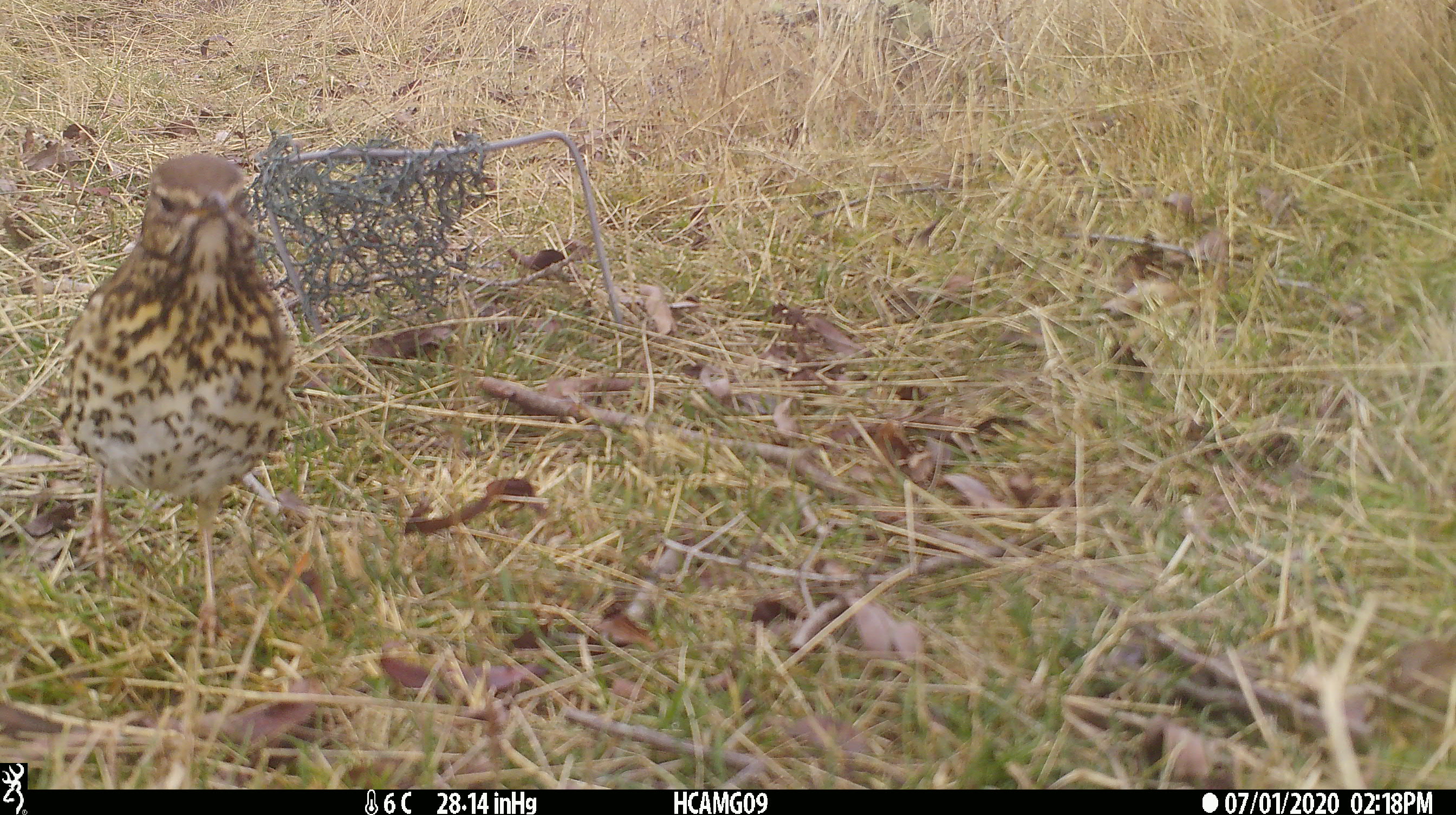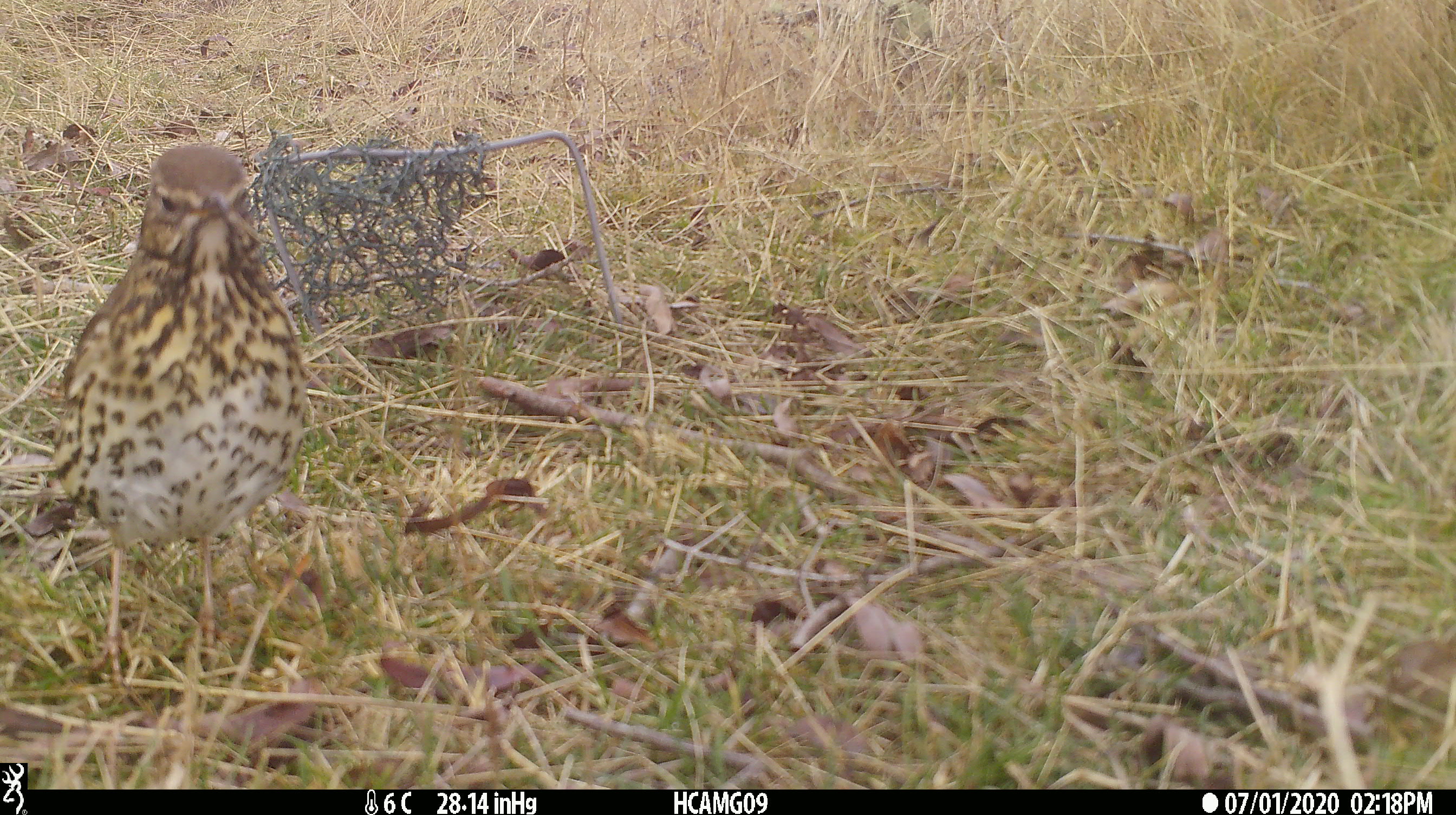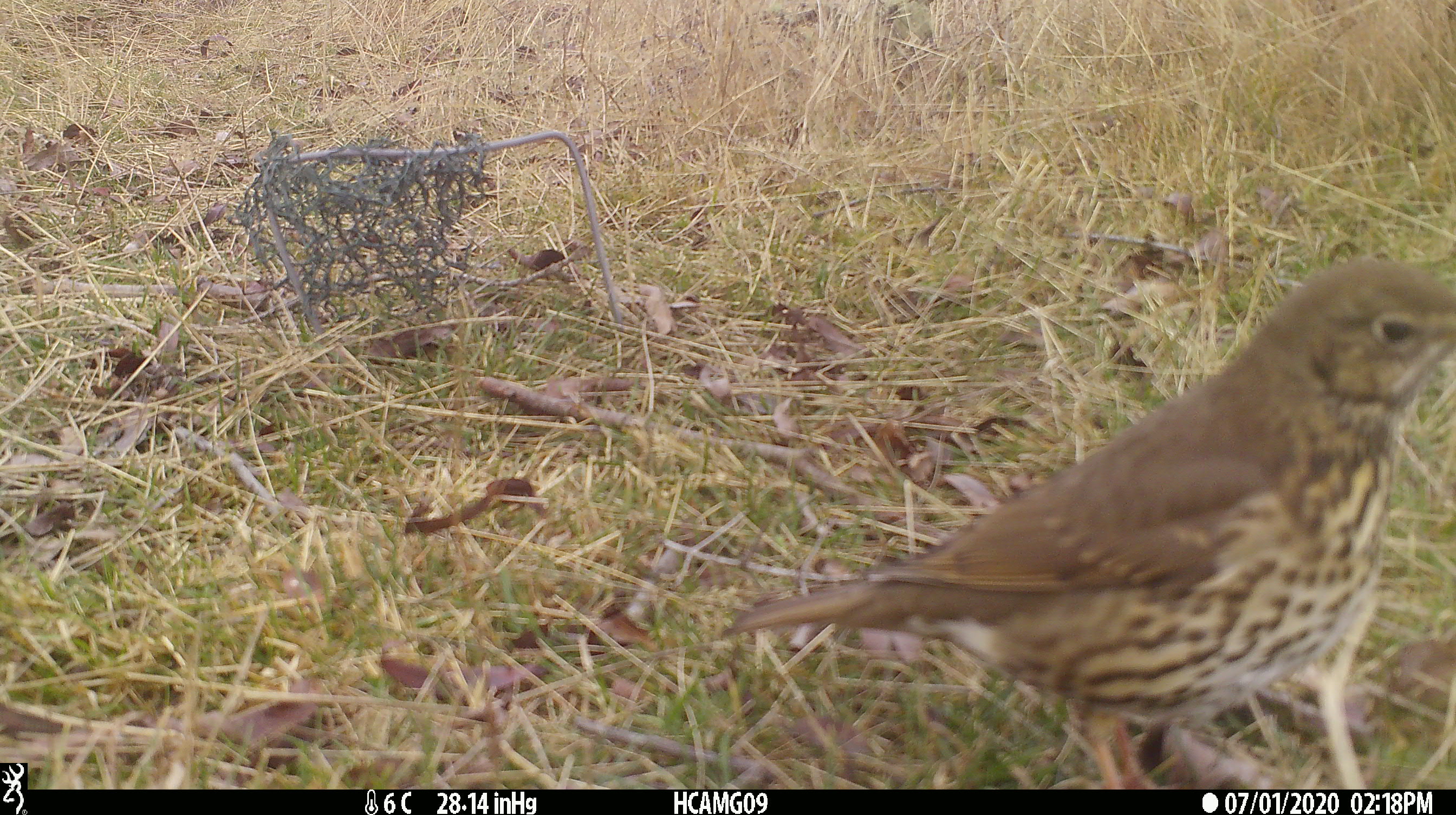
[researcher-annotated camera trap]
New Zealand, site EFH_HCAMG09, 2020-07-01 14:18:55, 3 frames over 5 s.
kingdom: Animalia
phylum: Chordata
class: Aves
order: Passeriformes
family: Turdidae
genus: Turdus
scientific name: Turdus philomelos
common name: song thrush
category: thrush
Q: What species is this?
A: Thrush (song thrush) (Turdus philomelos).